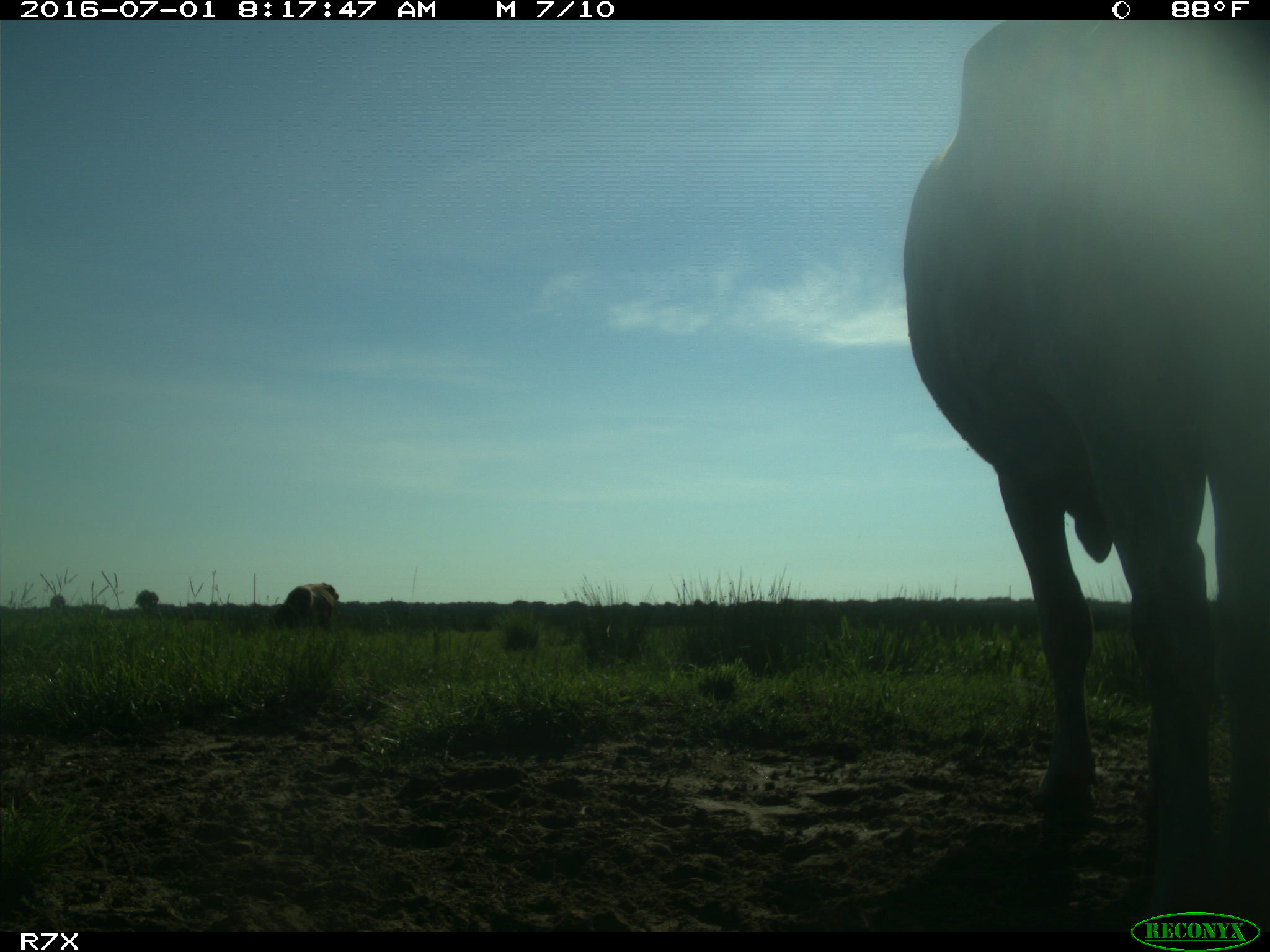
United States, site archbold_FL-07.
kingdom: Animalia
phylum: Chordata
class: Mammalia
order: Artiodactyla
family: Bovidae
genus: Bos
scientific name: Bos taurus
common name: domestic cow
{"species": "Bos taurus (domestic cow)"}